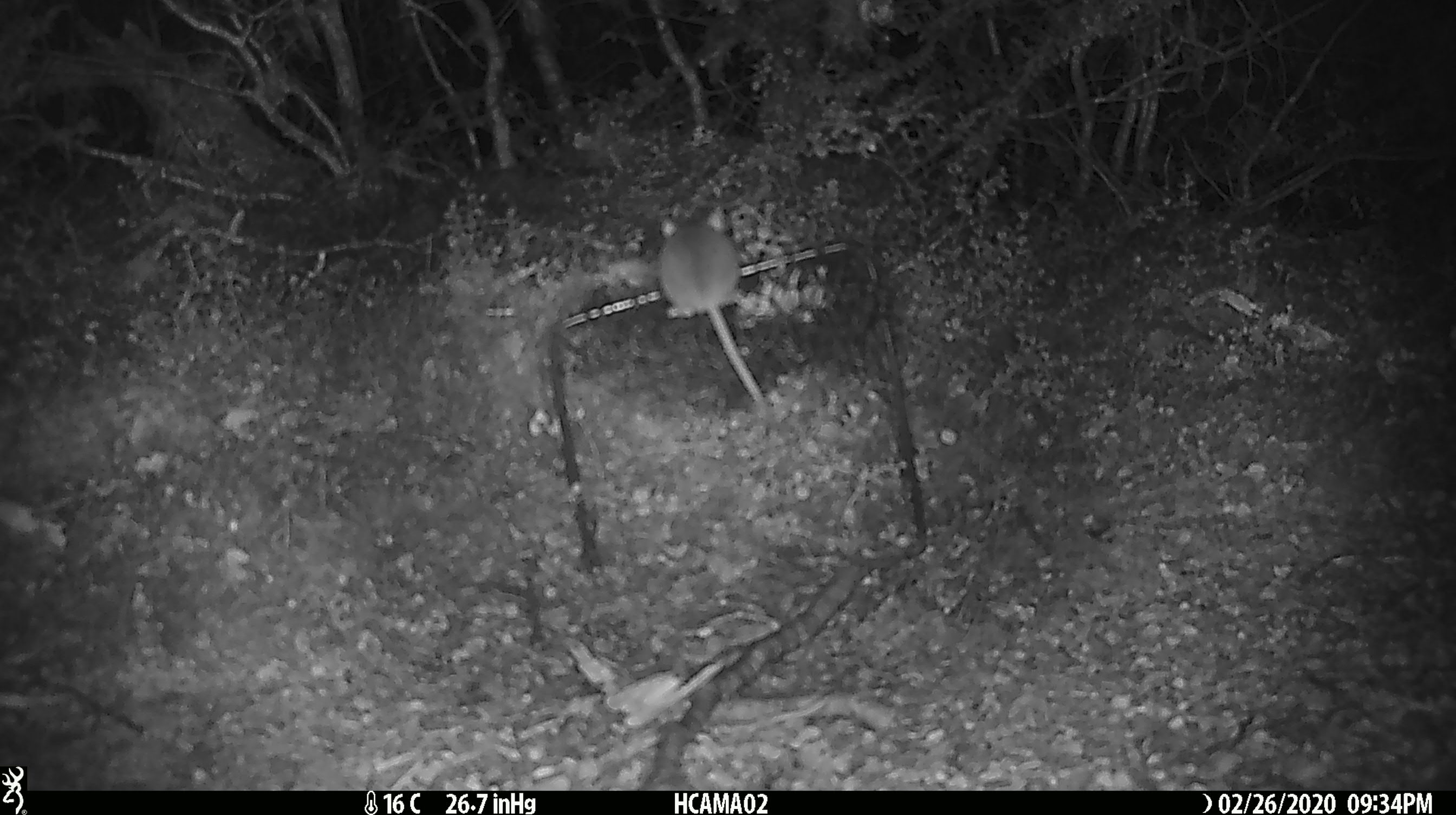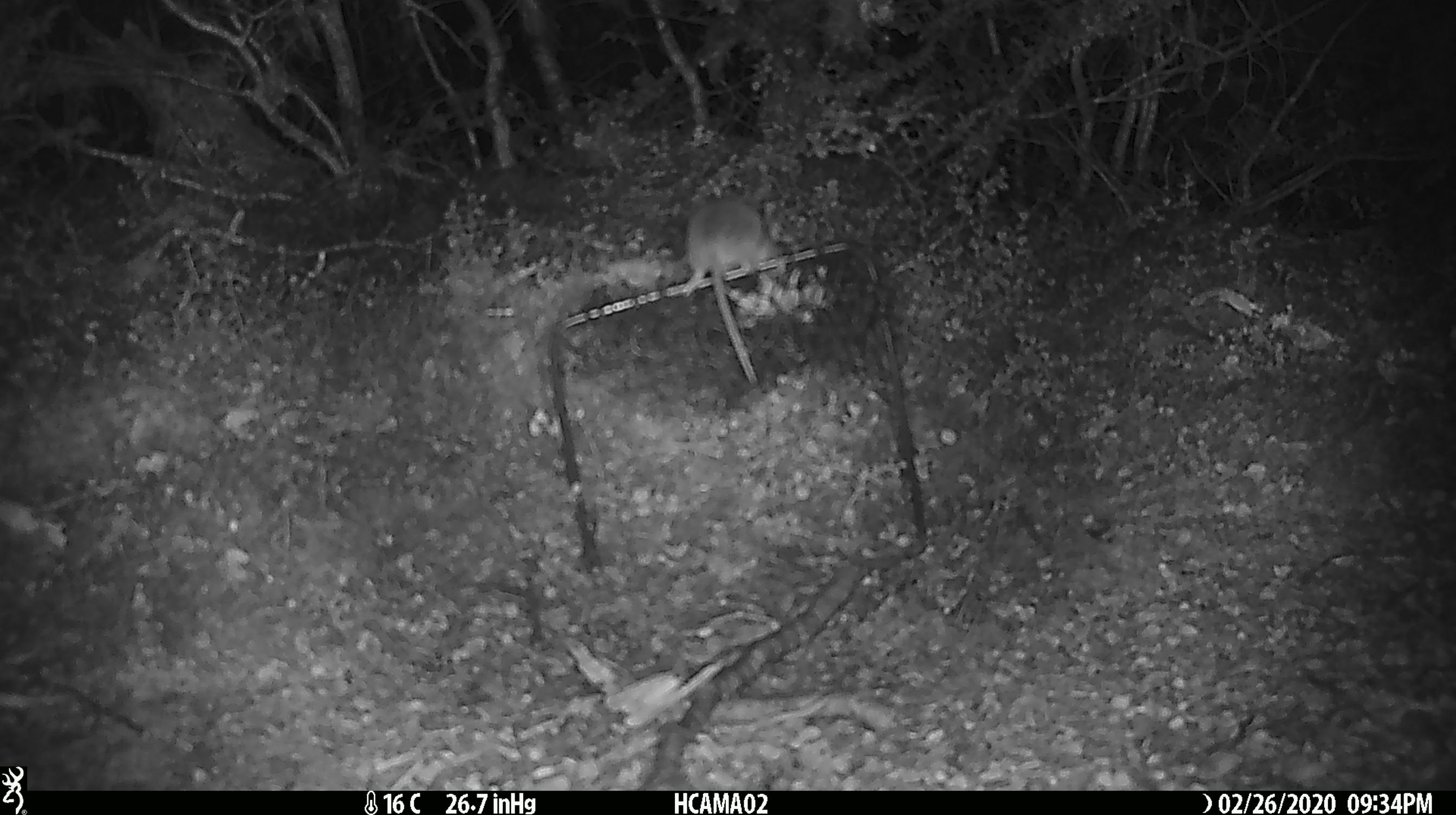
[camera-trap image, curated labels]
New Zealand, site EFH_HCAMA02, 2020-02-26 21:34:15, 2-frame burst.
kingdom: Animalia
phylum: Chordata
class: Mammalia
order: Rodentia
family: Muridae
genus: Mus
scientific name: Mus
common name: mouse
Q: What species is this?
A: Mouse (Mus).